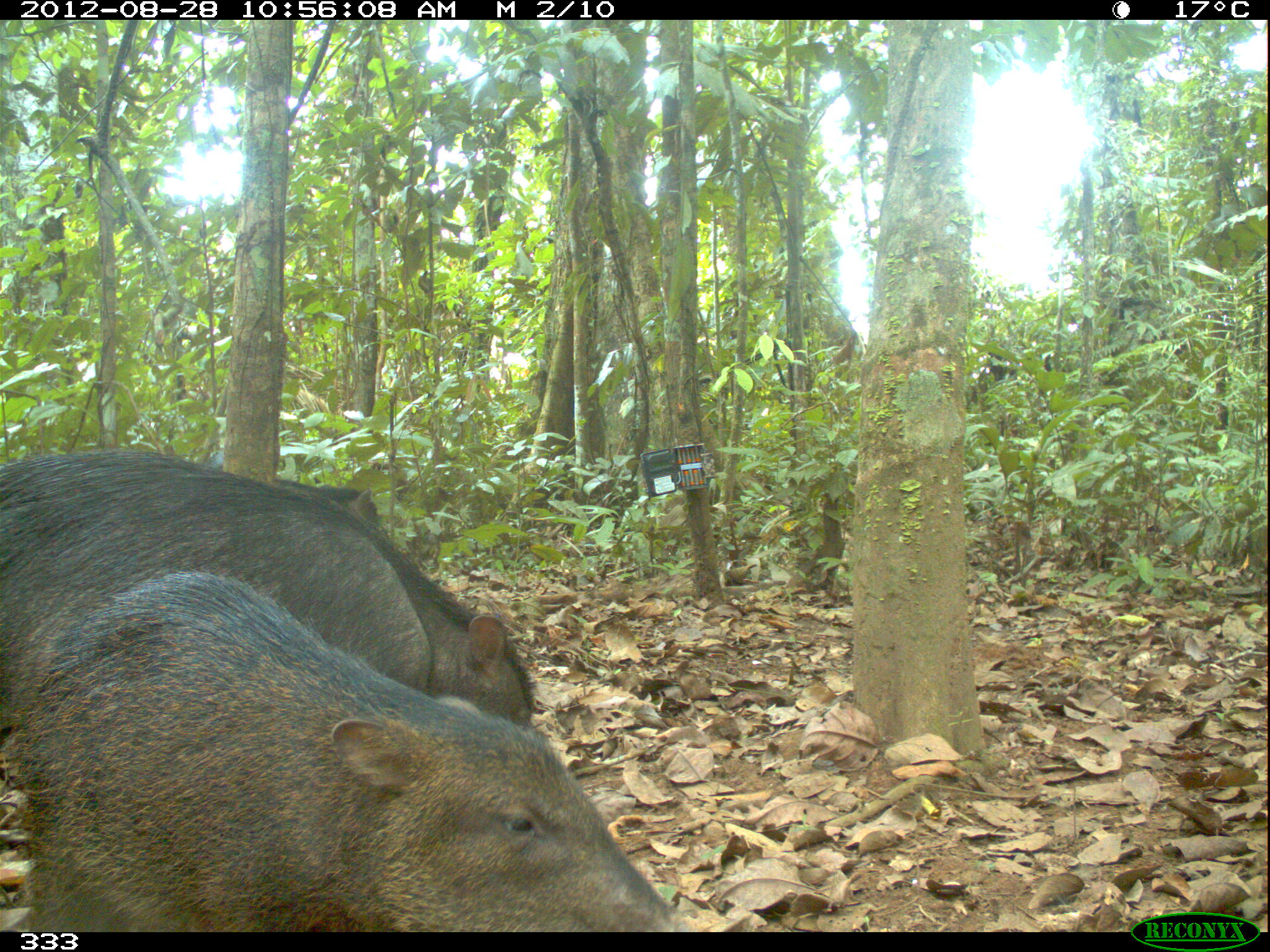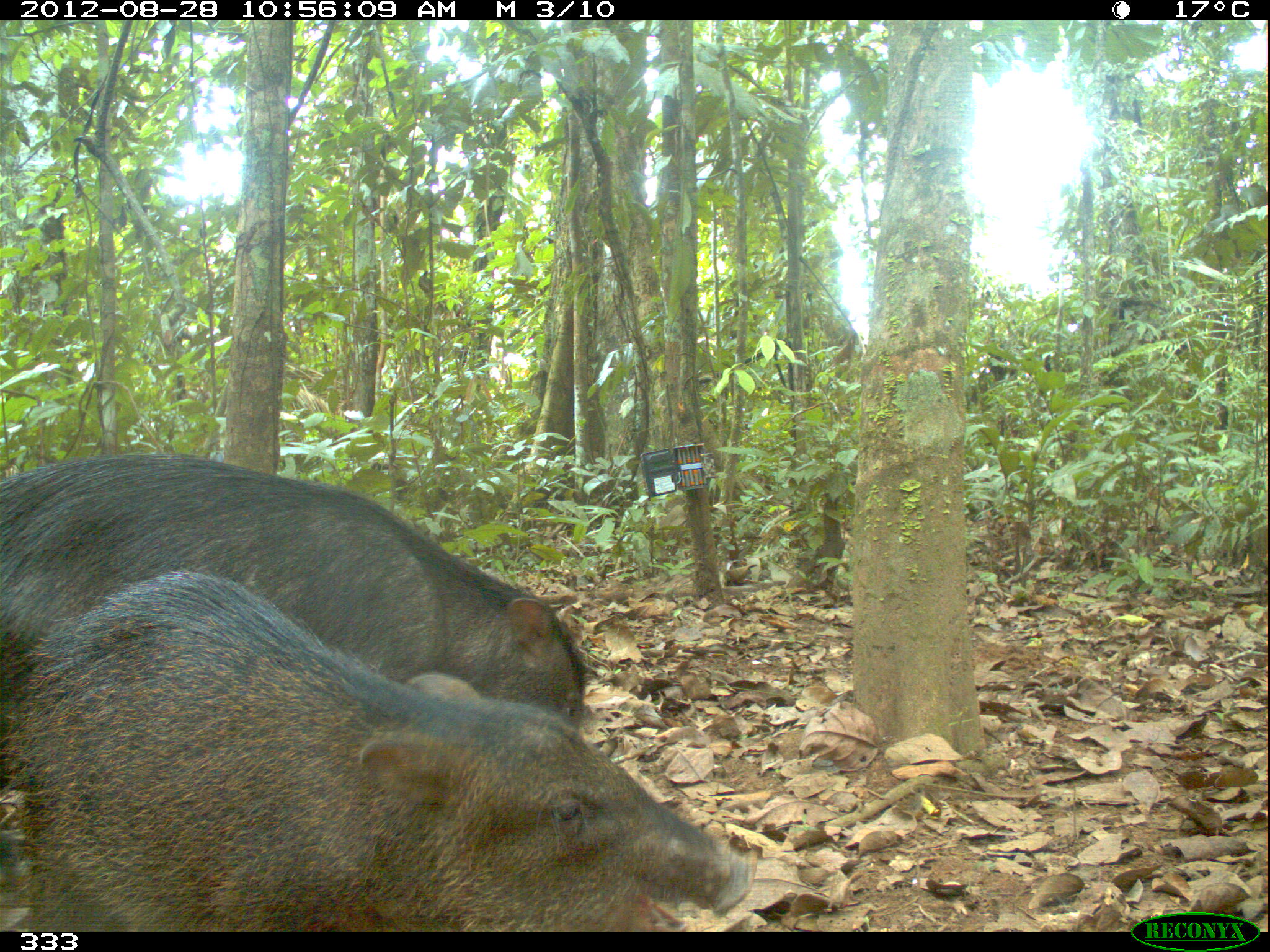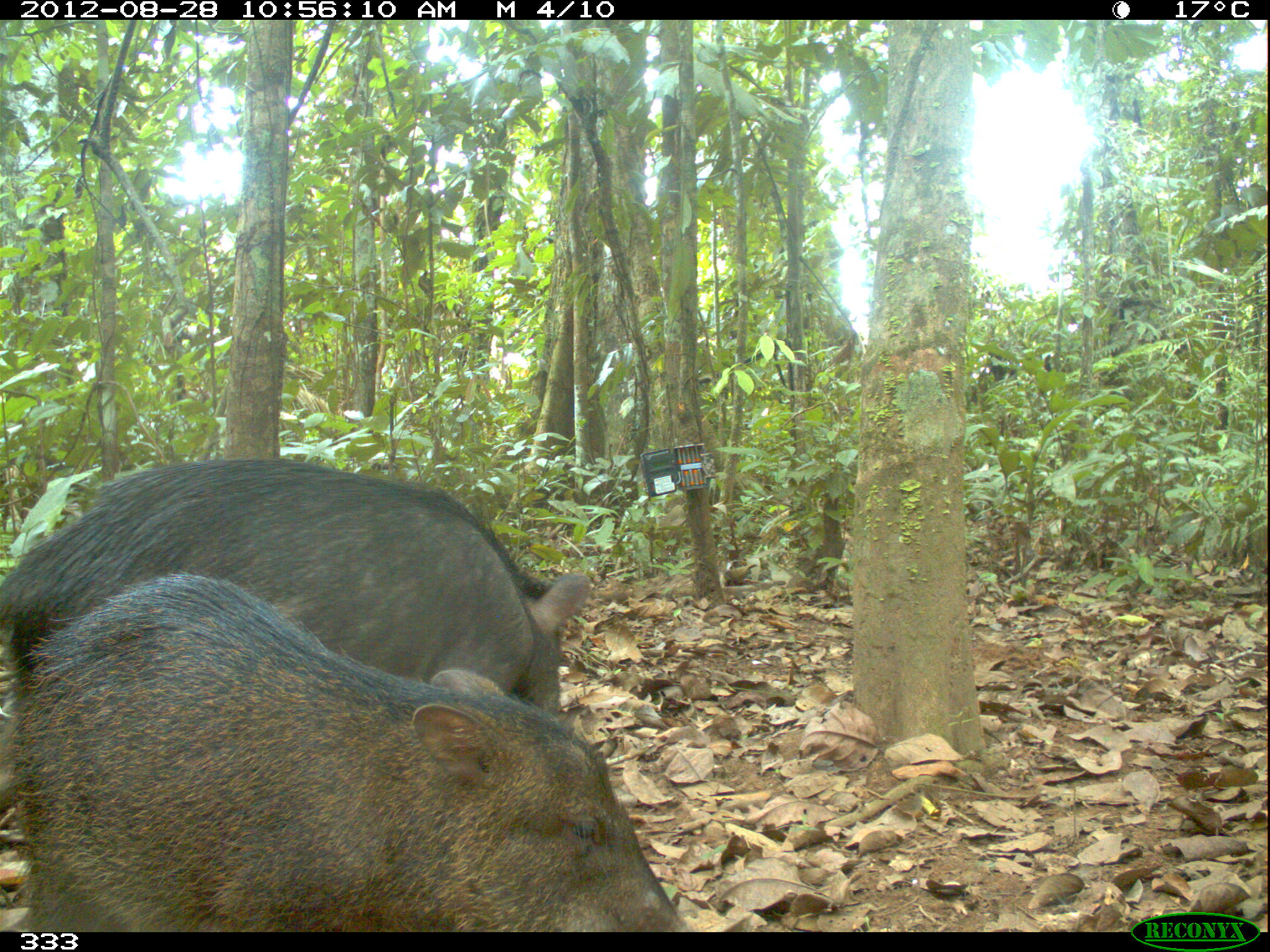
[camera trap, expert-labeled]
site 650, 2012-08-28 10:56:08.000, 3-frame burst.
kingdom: Animalia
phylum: Chordata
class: Mammalia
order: Artiodactyla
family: Tayassuidae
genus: Tayassu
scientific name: Tayassu pecari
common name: white-lipped peccary